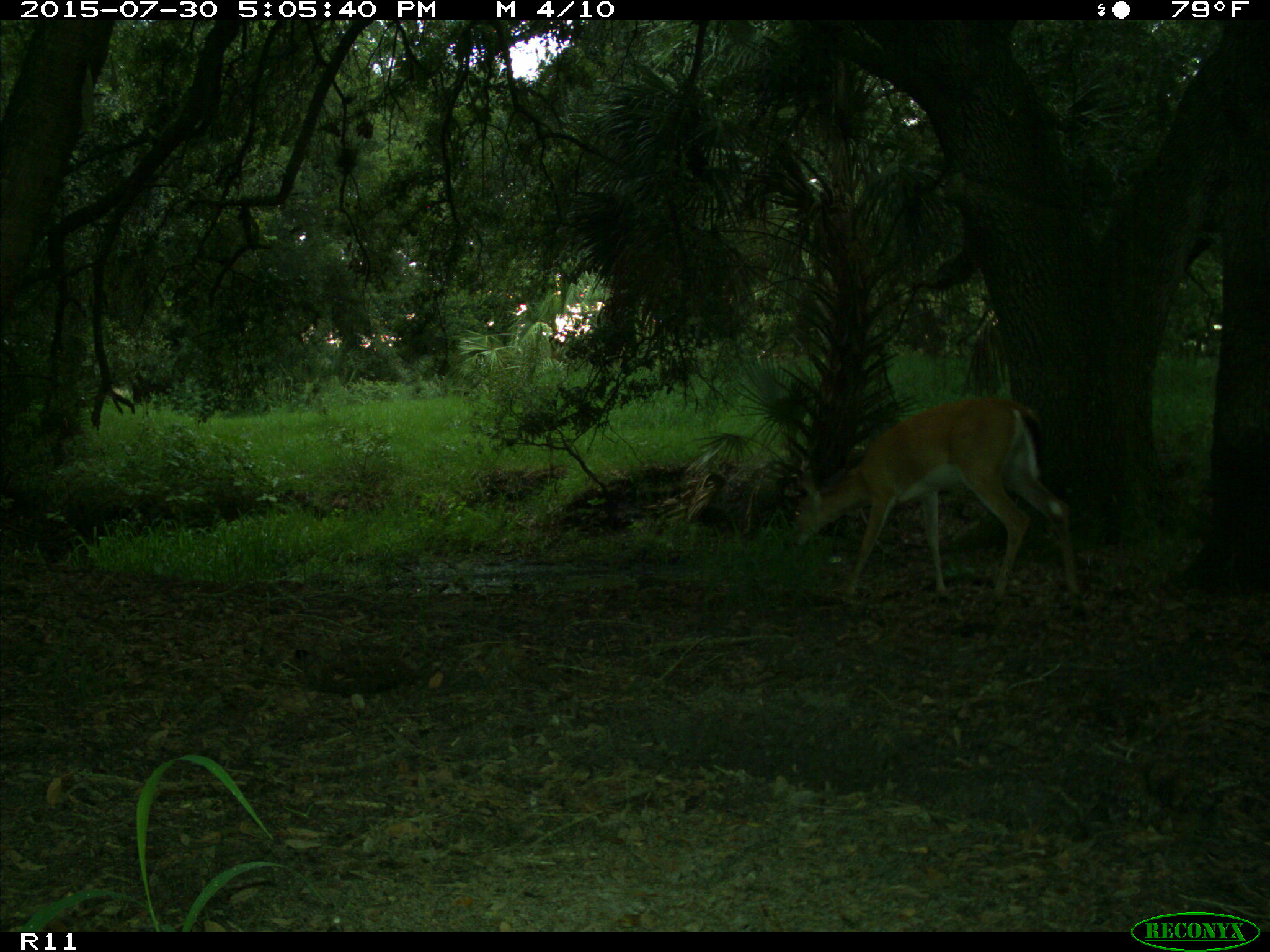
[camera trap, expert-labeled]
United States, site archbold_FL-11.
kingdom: Animalia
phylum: Chordata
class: Mammalia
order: Artiodactyla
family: Cervidae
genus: Odocoileus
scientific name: Odocoileus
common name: deer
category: unidentified deer